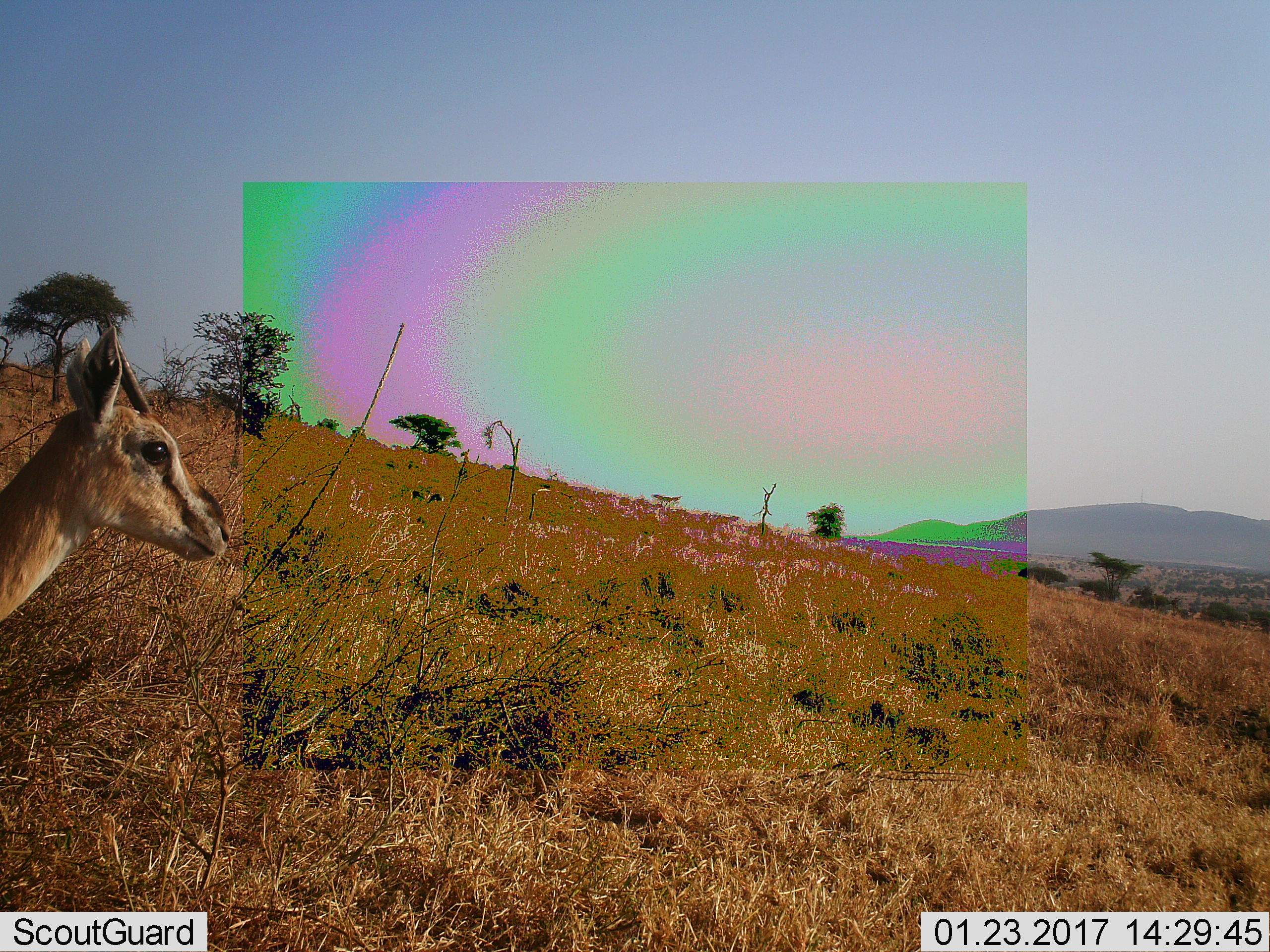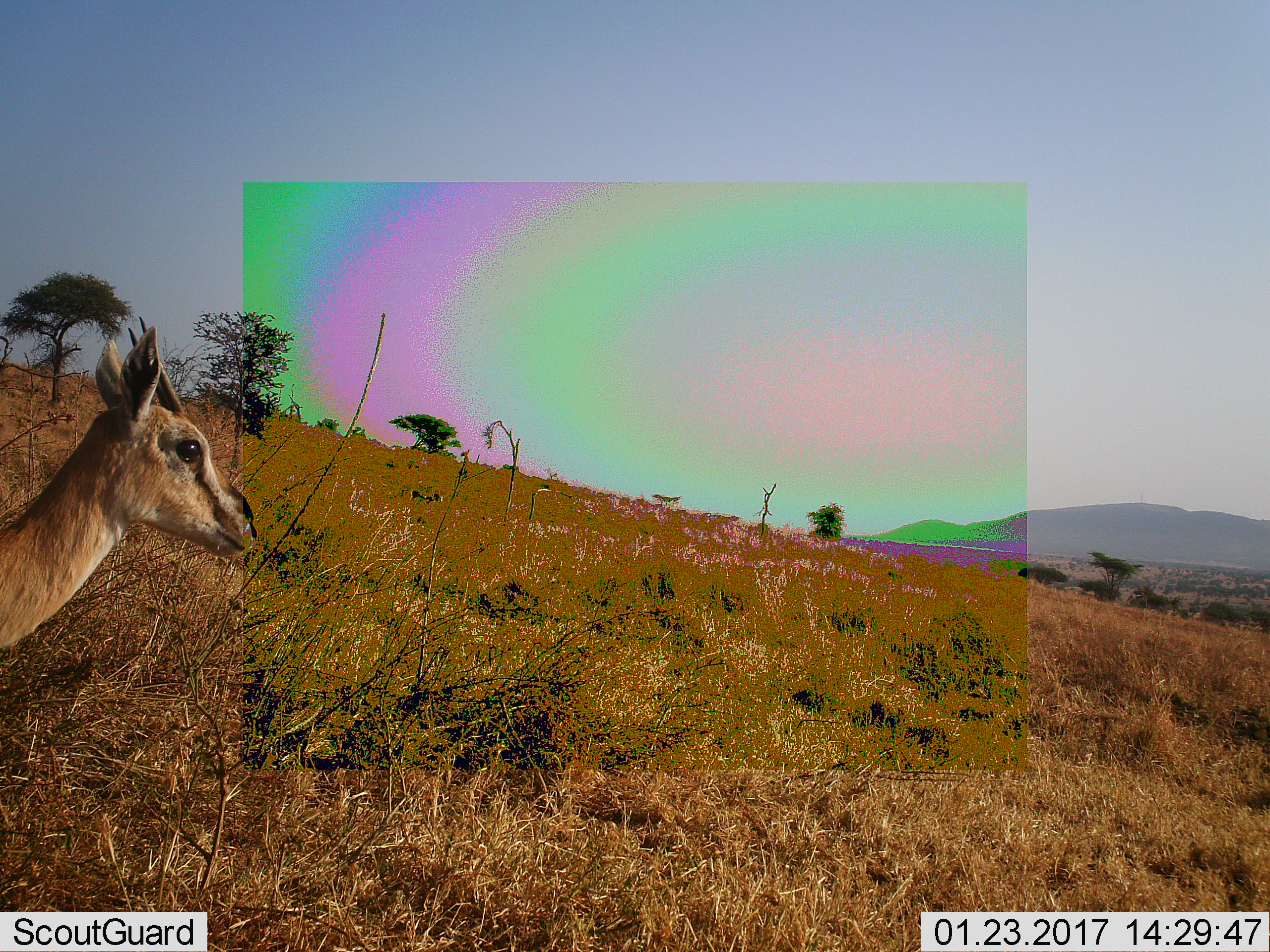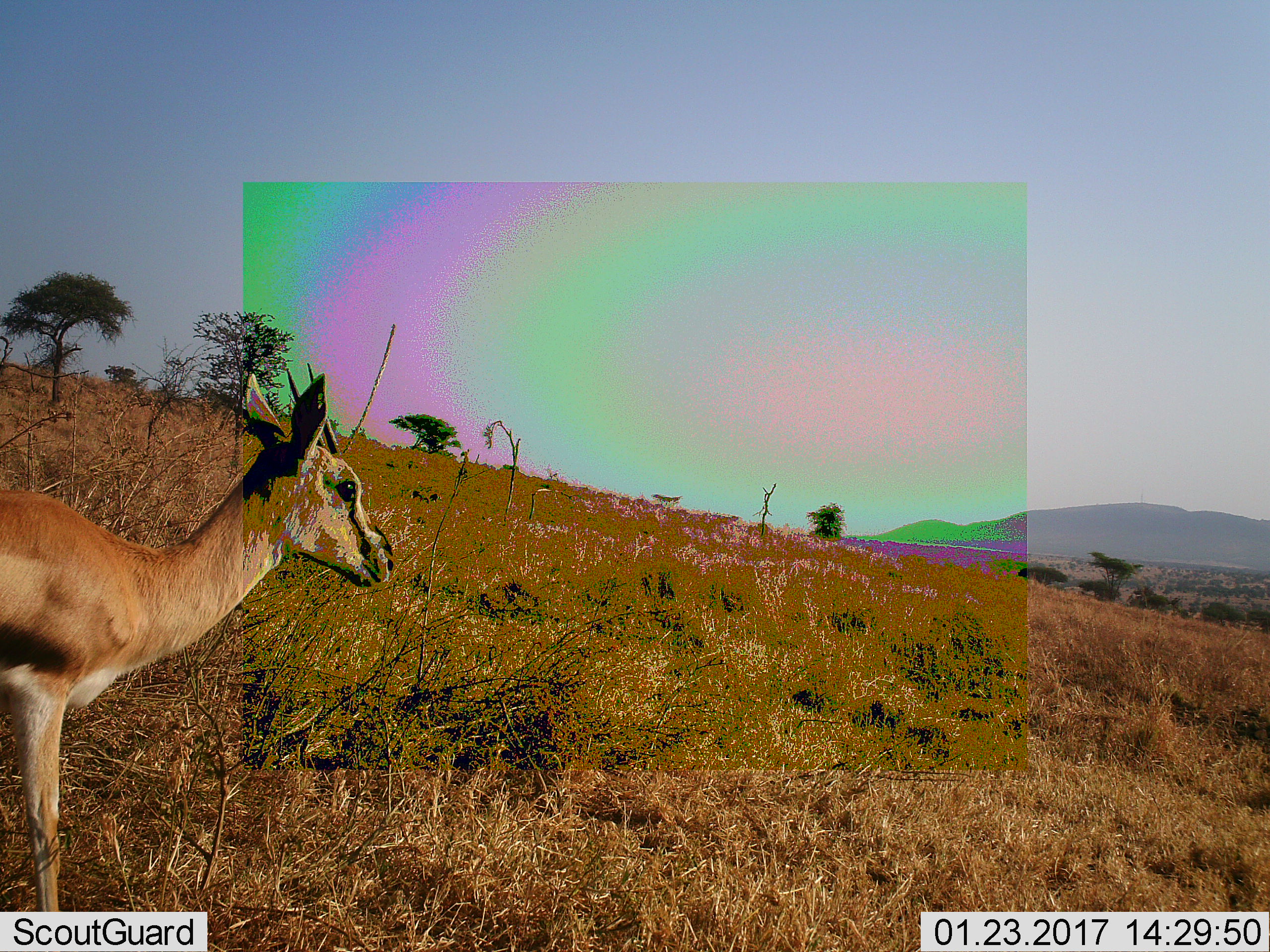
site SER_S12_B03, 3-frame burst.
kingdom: Animalia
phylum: Chordata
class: Mammalia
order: Artiodactyla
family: Bovidae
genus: Eudorcas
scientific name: Eudorcas thomsonii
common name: thomson's gazelle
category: gazellethomsons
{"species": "gazellethomsons (thomson's gazelle) (Eudorcas thomsonii)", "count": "1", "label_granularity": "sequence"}